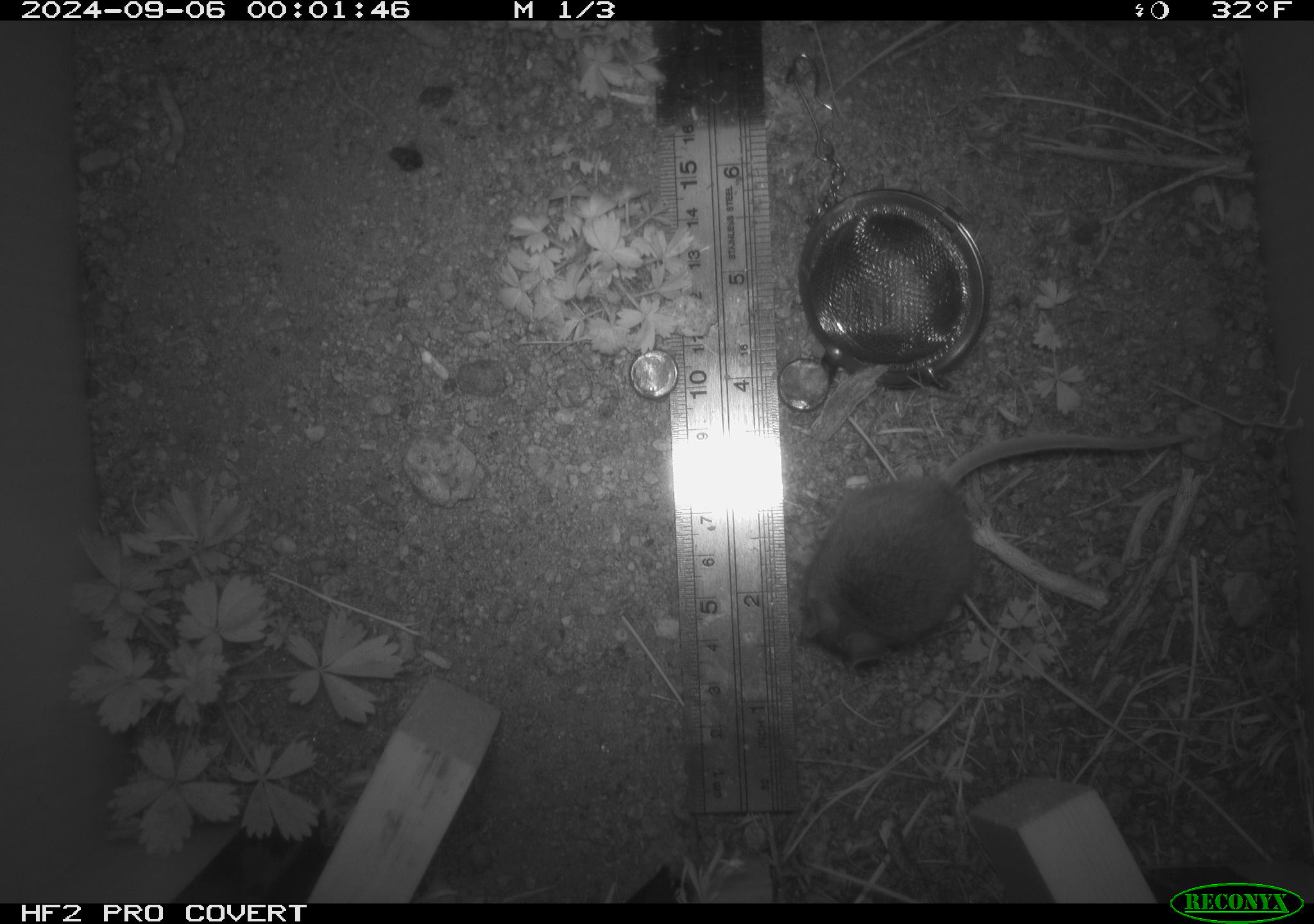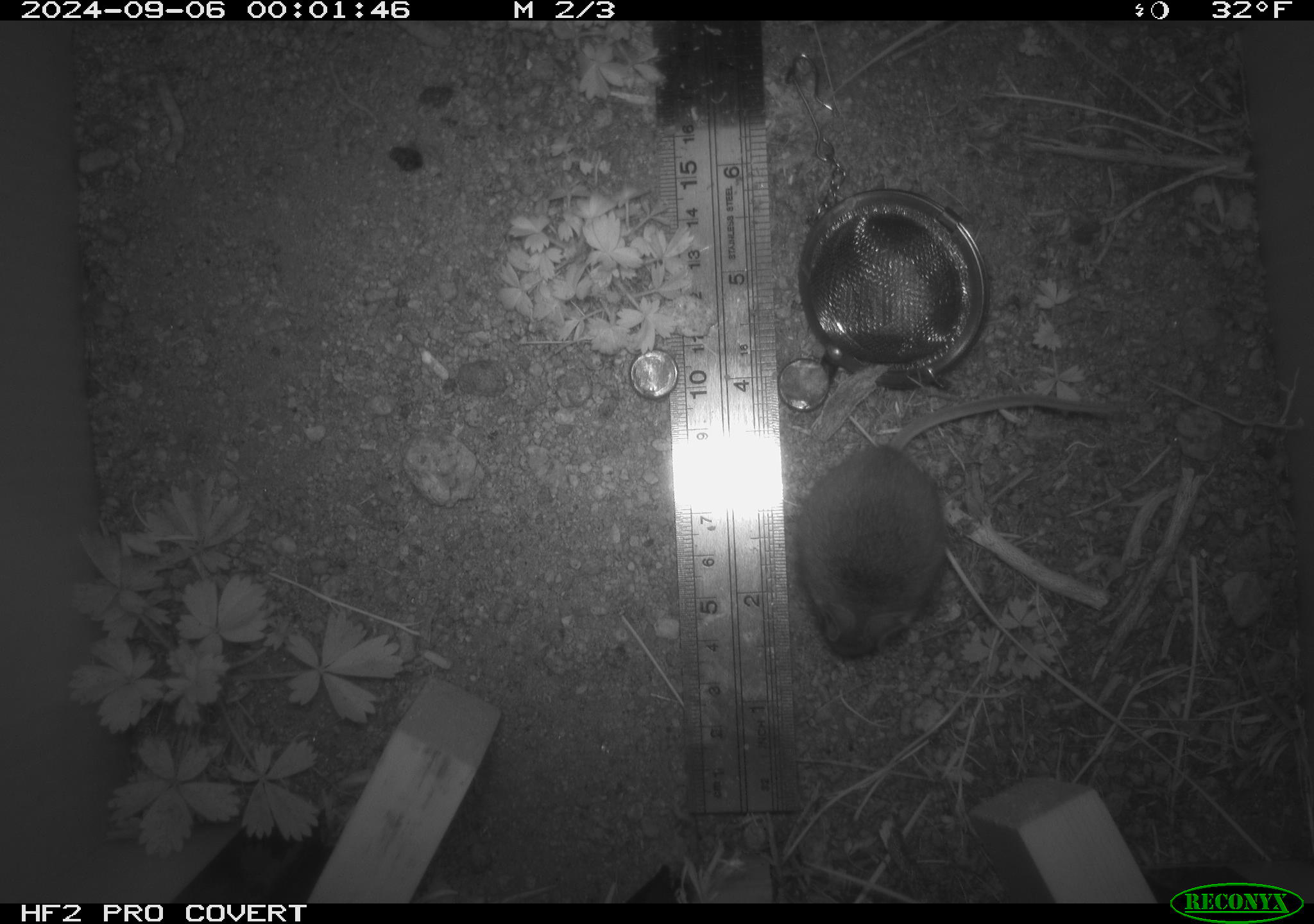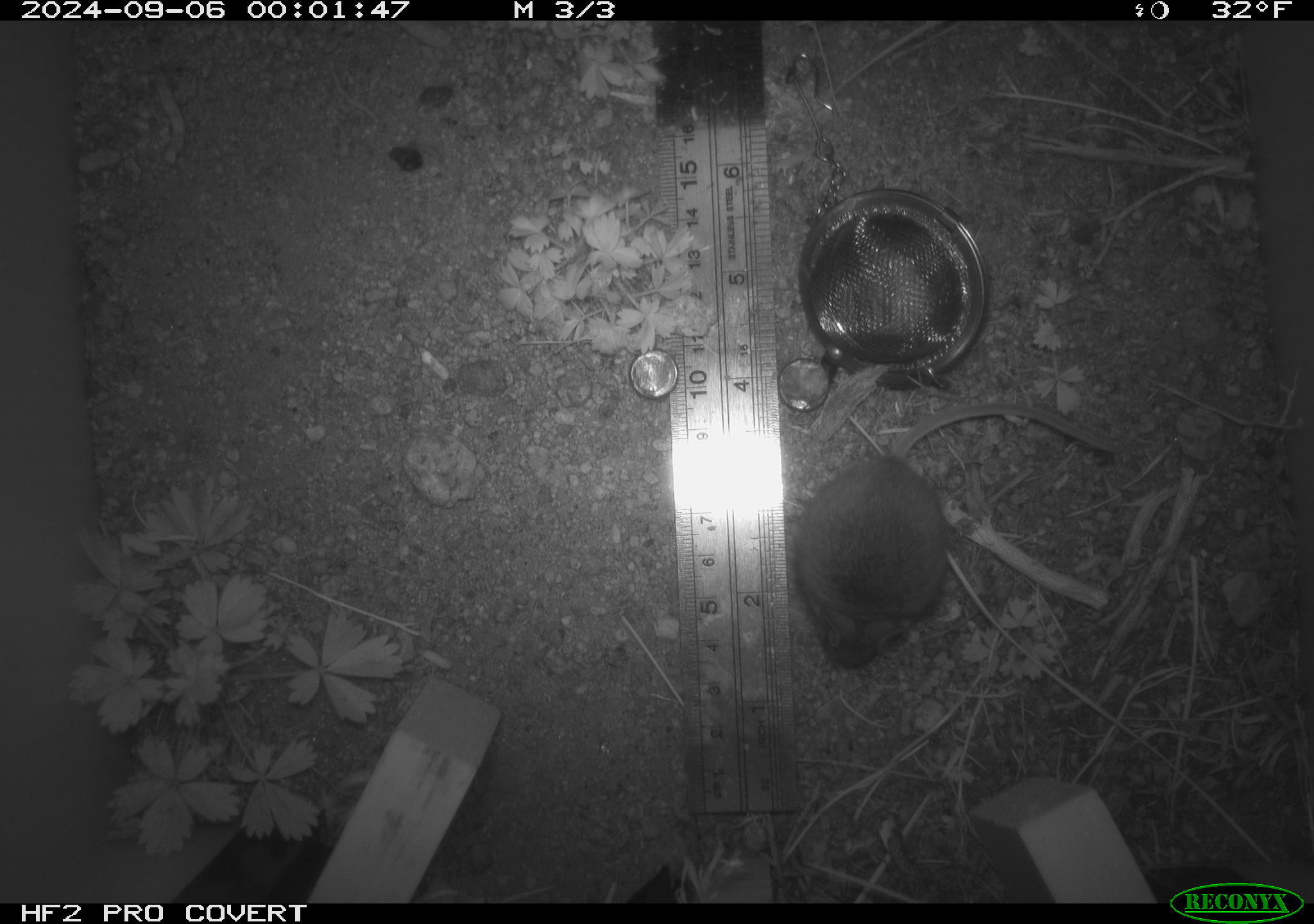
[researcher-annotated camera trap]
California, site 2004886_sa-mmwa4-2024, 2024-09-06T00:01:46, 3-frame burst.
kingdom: Animalia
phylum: Chordata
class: Mammalia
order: Rodentia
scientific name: Rodentia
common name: mouse species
Mouse species (Rodentia).